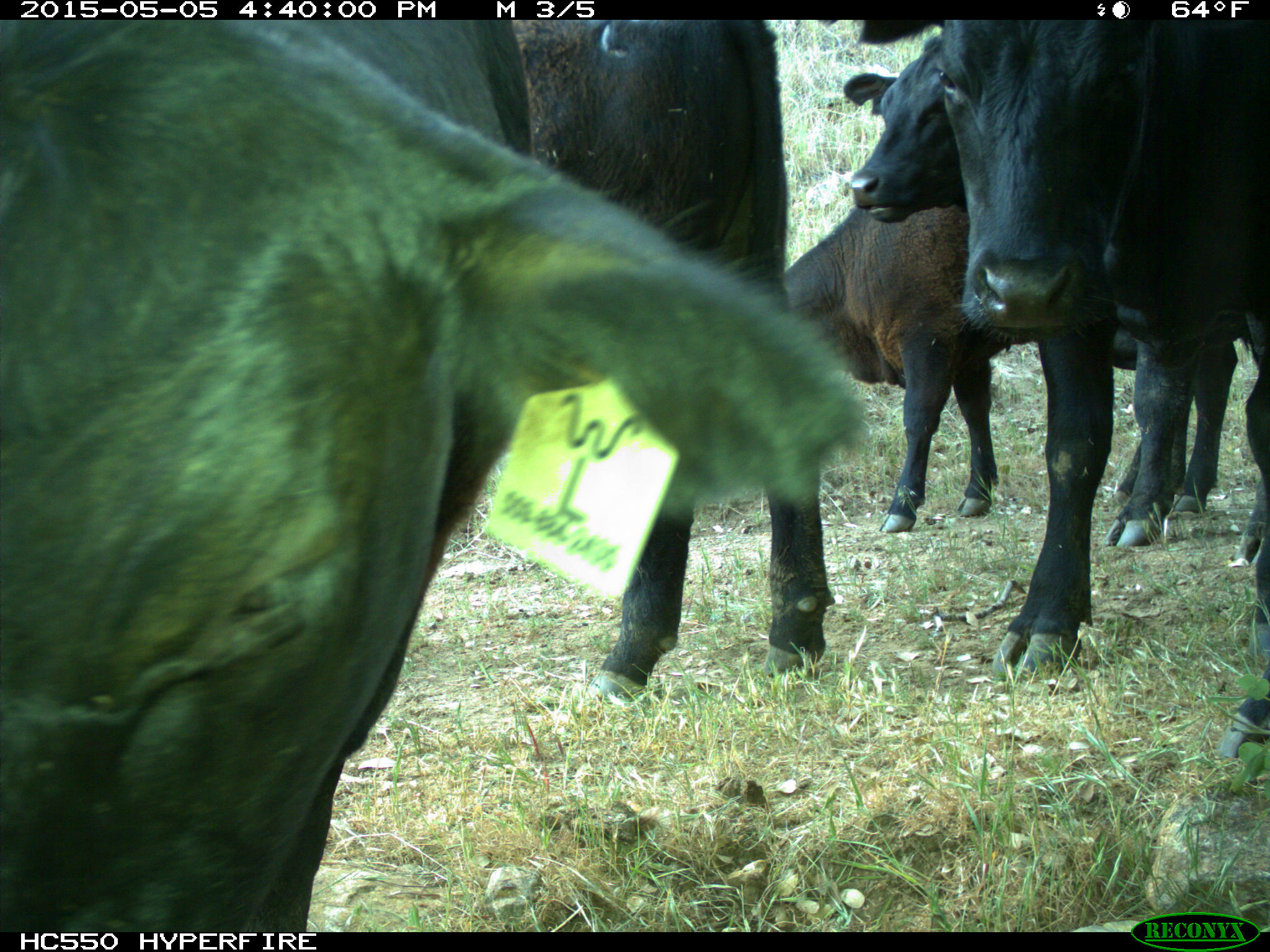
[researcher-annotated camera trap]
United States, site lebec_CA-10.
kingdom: Animalia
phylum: Chordata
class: Mammalia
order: Artiodactyla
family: Bovidae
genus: Bos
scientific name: Bos taurus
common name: domestic cow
Bos taurus (domestic cow).